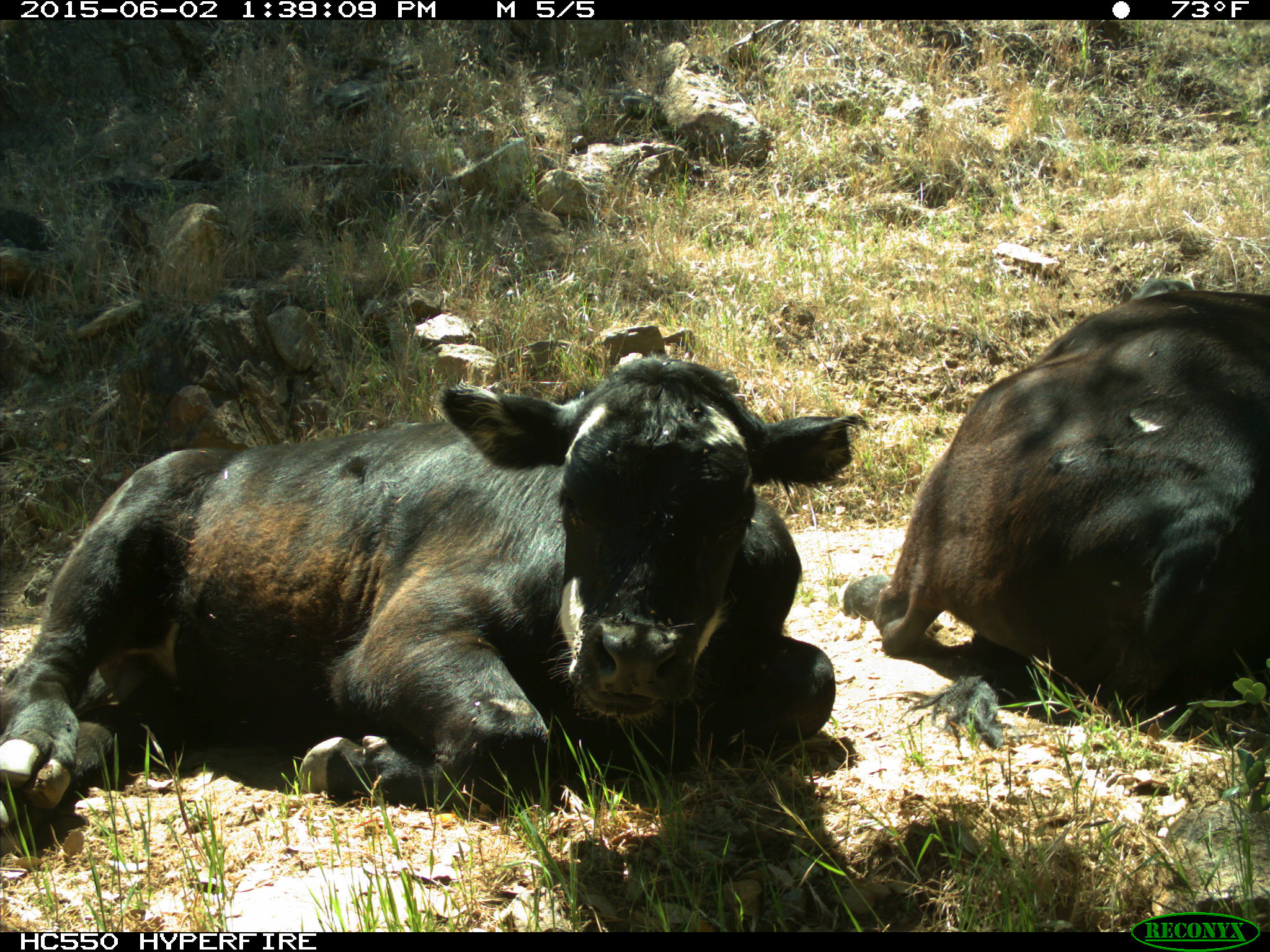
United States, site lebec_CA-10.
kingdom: Animalia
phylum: Chordata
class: Mammalia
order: Artiodactyla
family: Bovidae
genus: Bos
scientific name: Bos taurus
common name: domestic cow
Bos taurus (domestic cow).